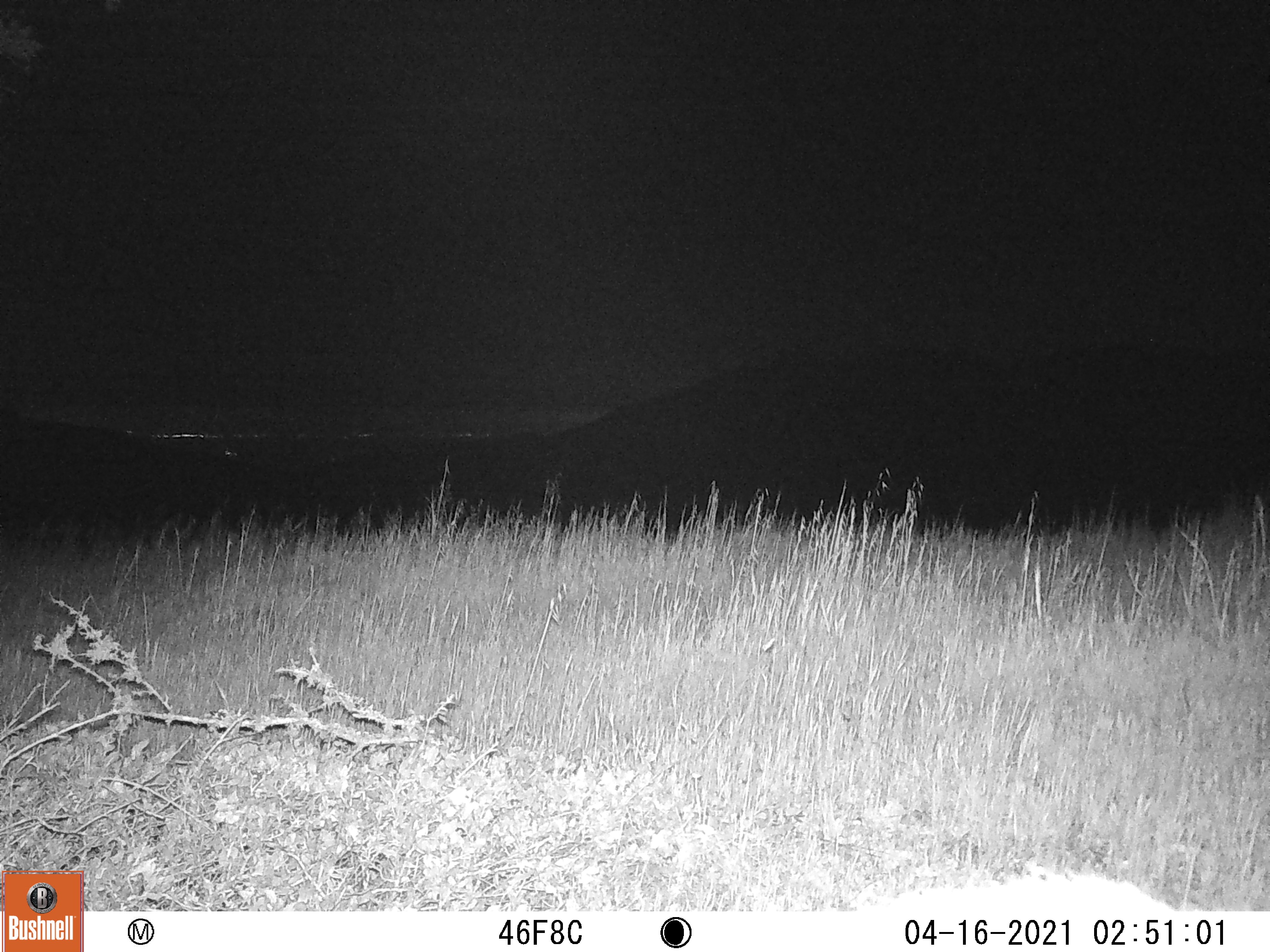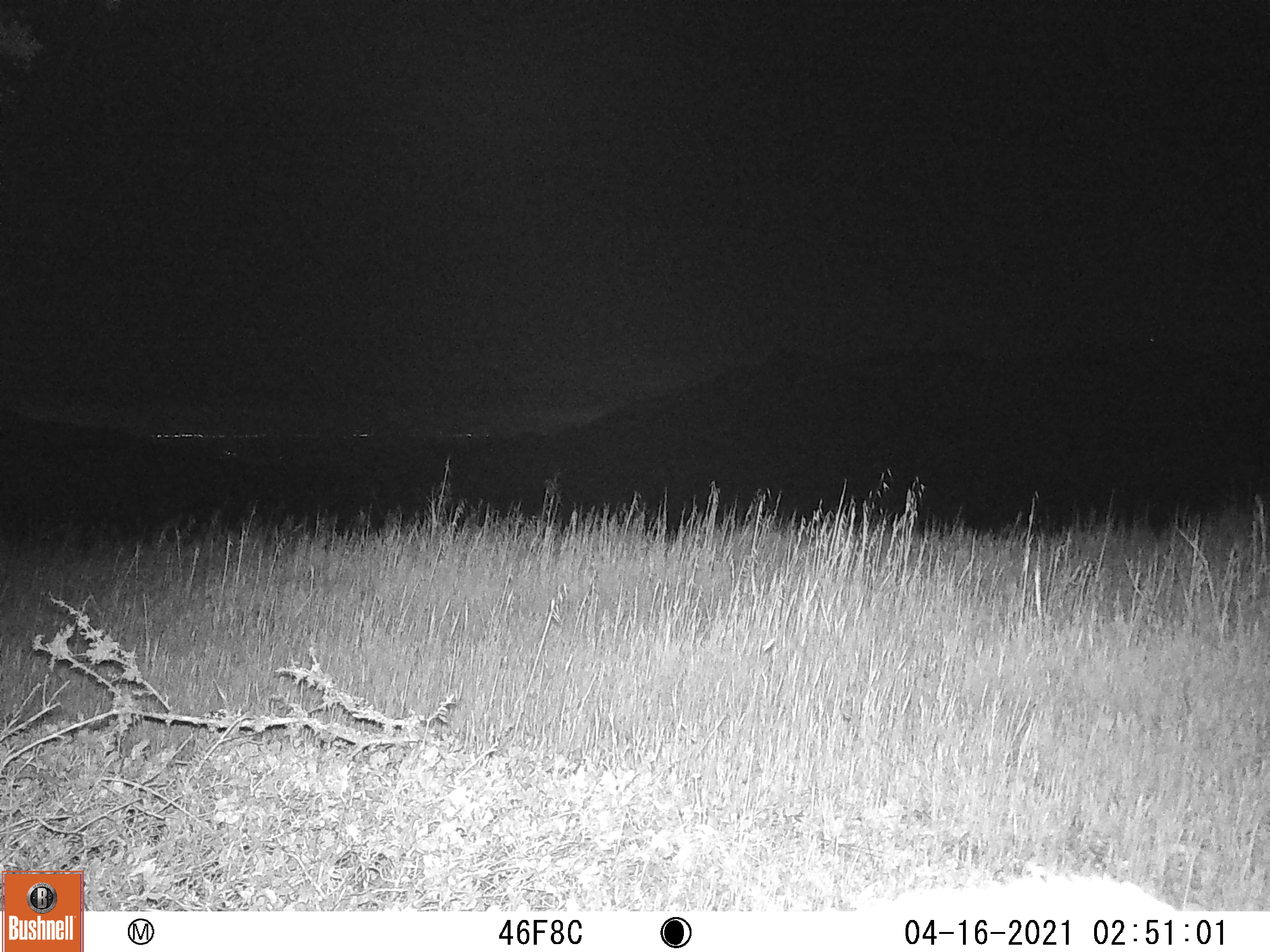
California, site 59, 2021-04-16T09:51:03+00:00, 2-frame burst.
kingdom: Animalia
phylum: Chordata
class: Mammalia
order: Artiodactyla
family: Cervidae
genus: Odocoileus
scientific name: Odocoileus hemionus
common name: mule deer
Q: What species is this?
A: Mule deer (Odocoileus hemionus).